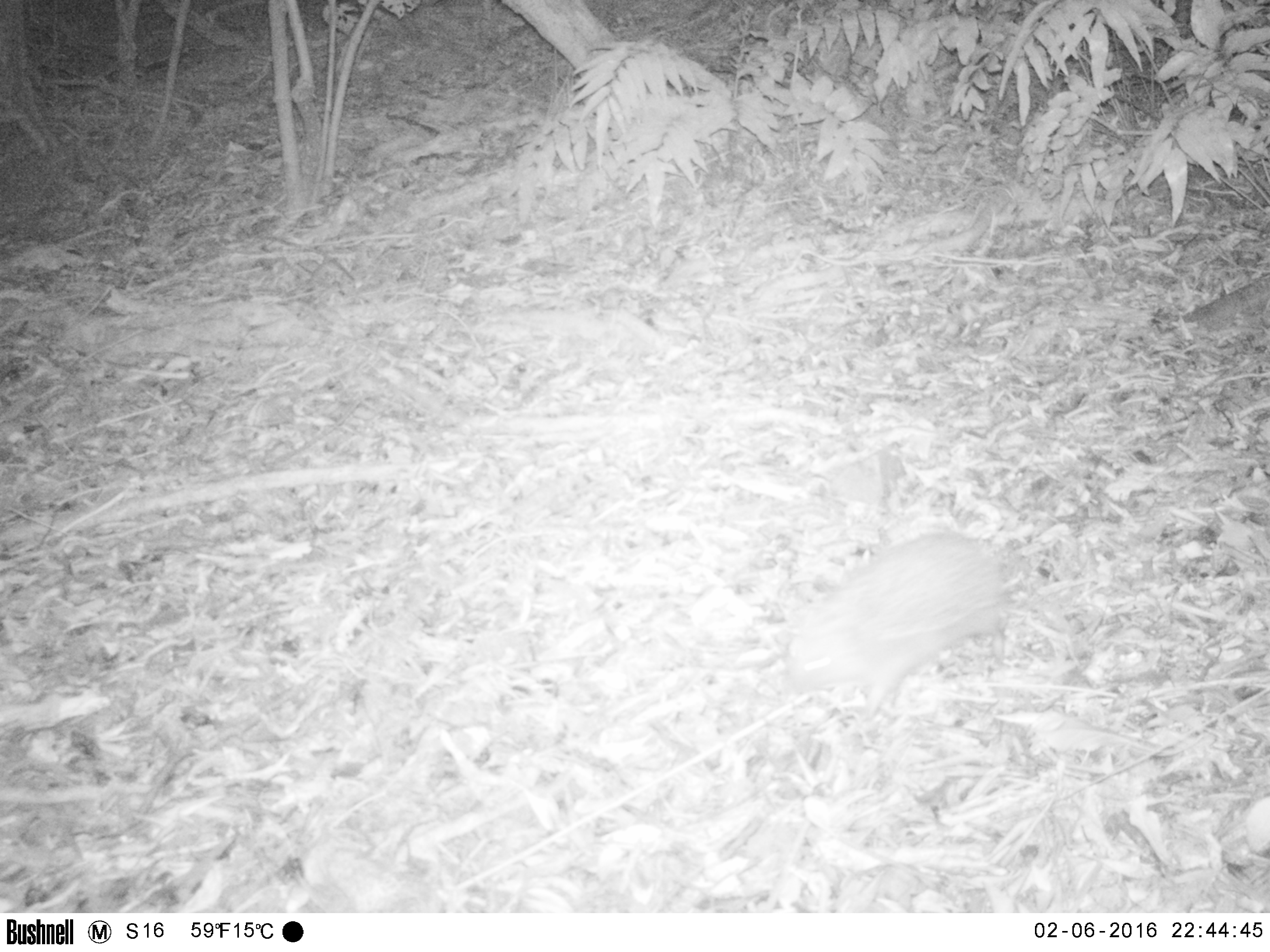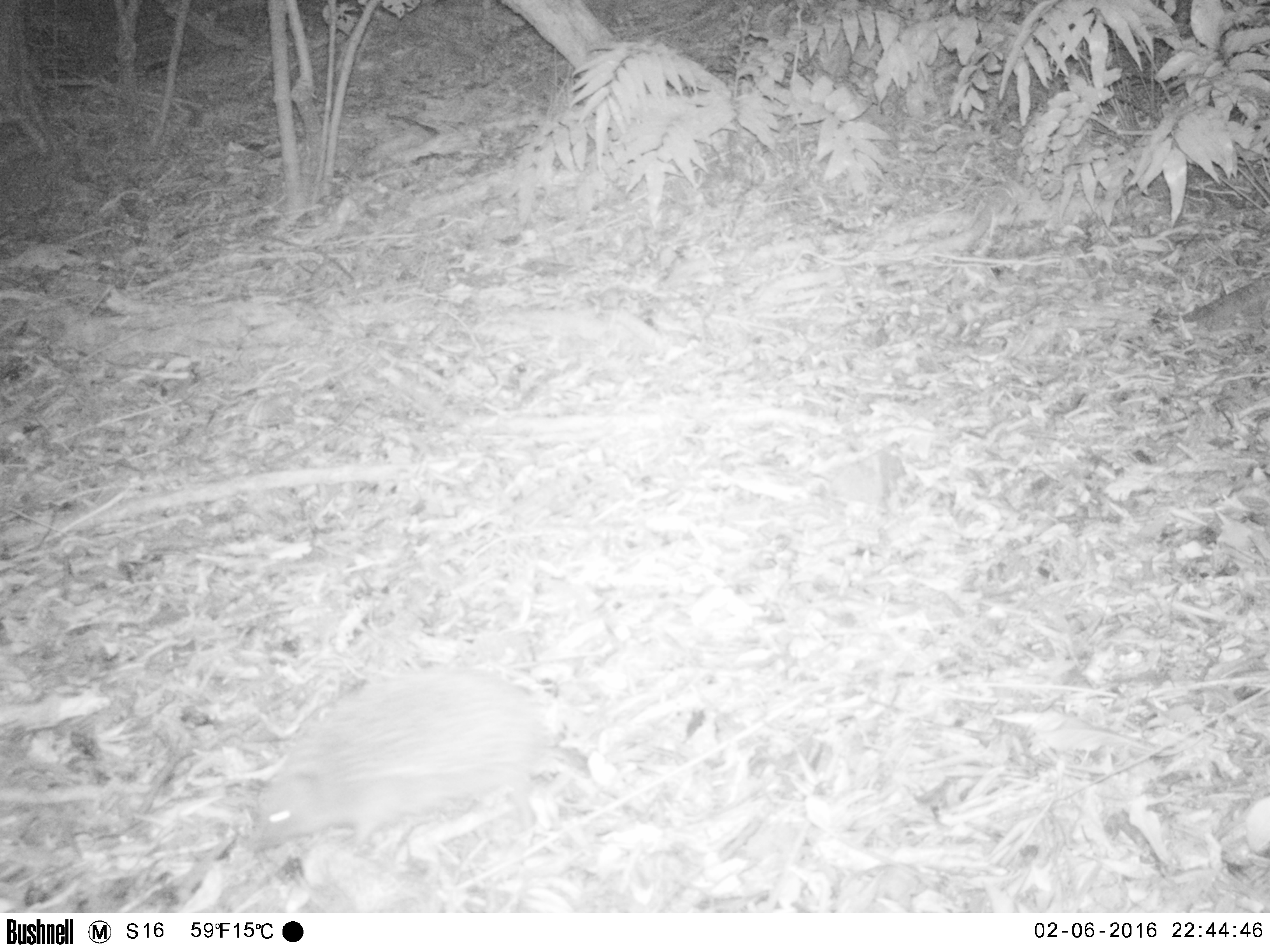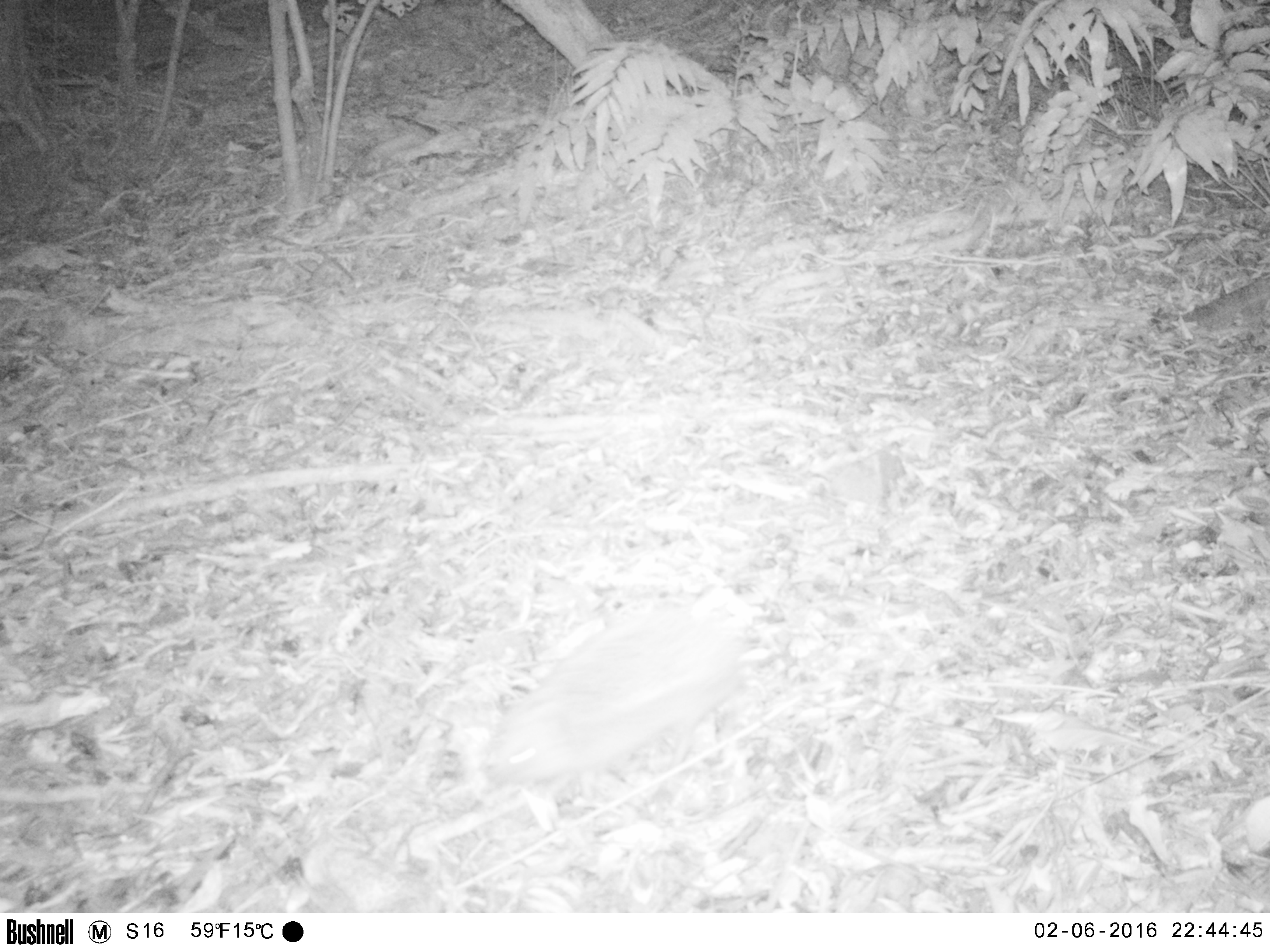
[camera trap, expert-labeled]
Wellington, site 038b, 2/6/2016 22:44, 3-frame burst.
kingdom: Animalia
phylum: Chordata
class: Mammalia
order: Eulipotyphla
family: Erinaceidae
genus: Erinaceus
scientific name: Erinaceus europaeus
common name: hedgehog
Hedgehog (Erinaceus europaeus).